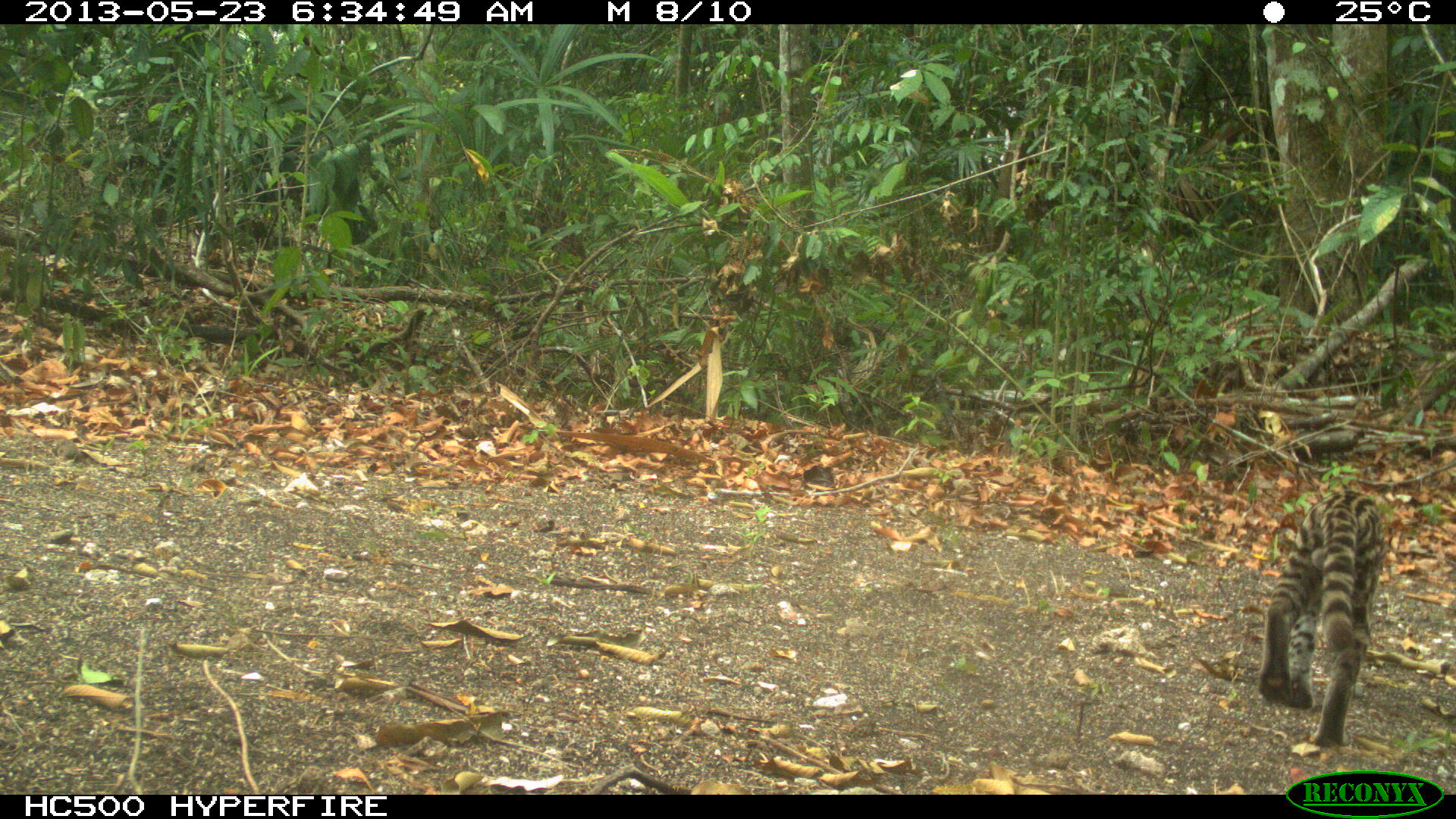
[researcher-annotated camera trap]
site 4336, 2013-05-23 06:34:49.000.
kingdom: Animalia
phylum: Chordata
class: Mammalia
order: Carnivora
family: Felidae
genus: Leopardus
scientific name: Leopardus wiedii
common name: margay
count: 1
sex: male